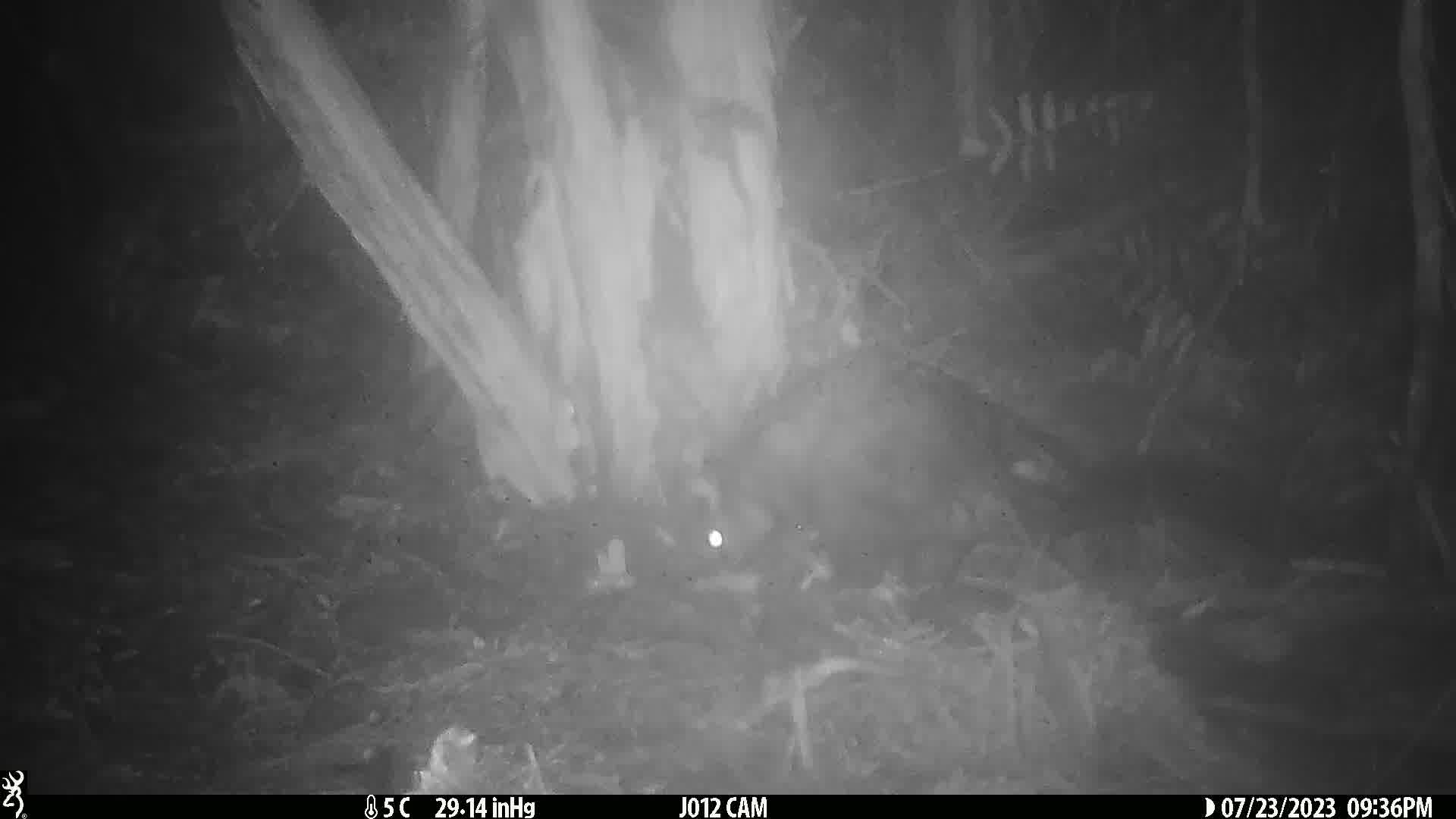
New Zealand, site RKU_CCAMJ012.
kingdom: Animalia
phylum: Chordata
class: Mammalia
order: Diprotodontia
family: Phalangeridae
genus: Trichosurus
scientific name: Trichosurus vulpecula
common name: common brushtail possum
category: possum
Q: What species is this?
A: Possum (common brushtail possum) (Trichosurus vulpecula).